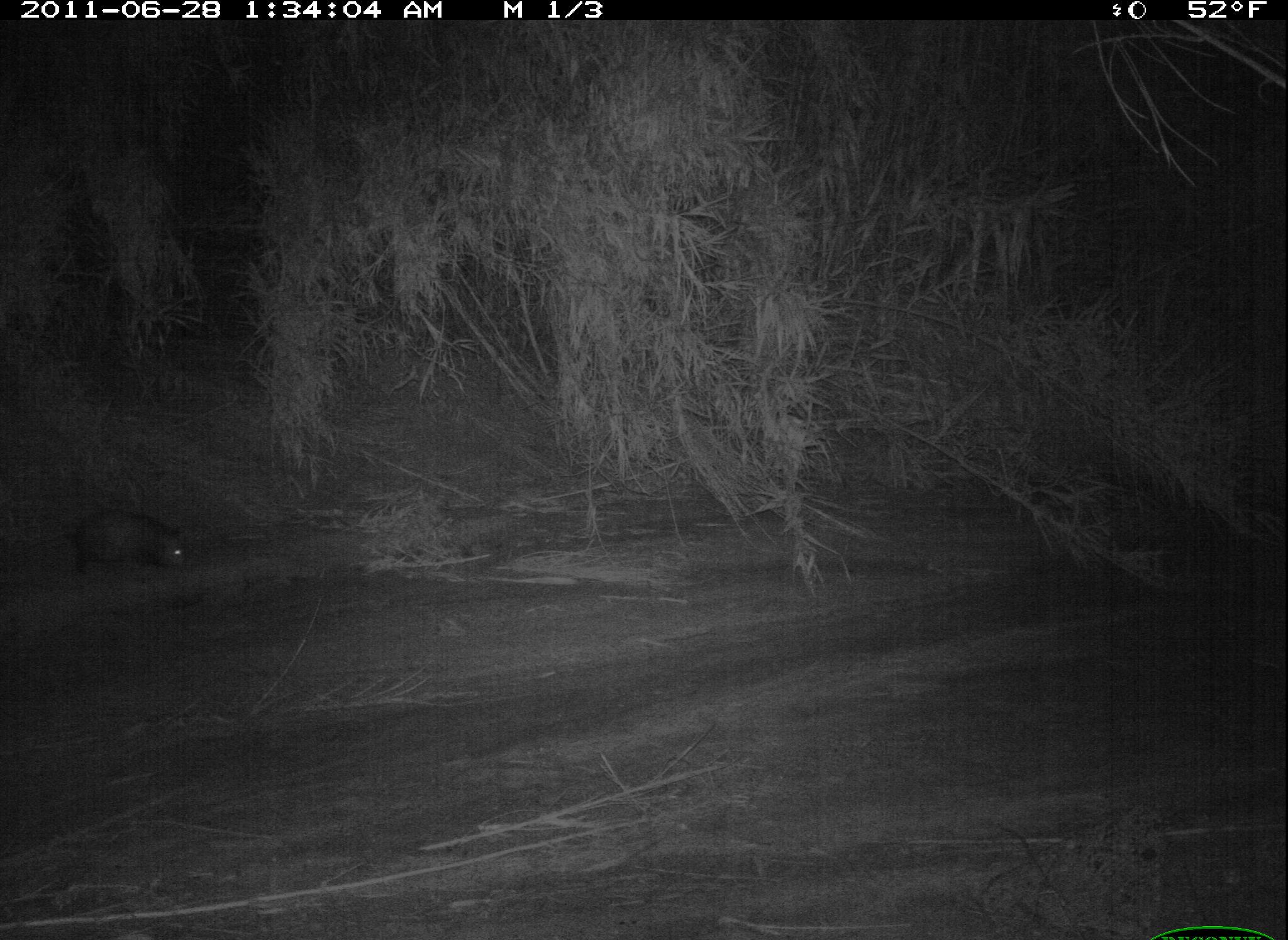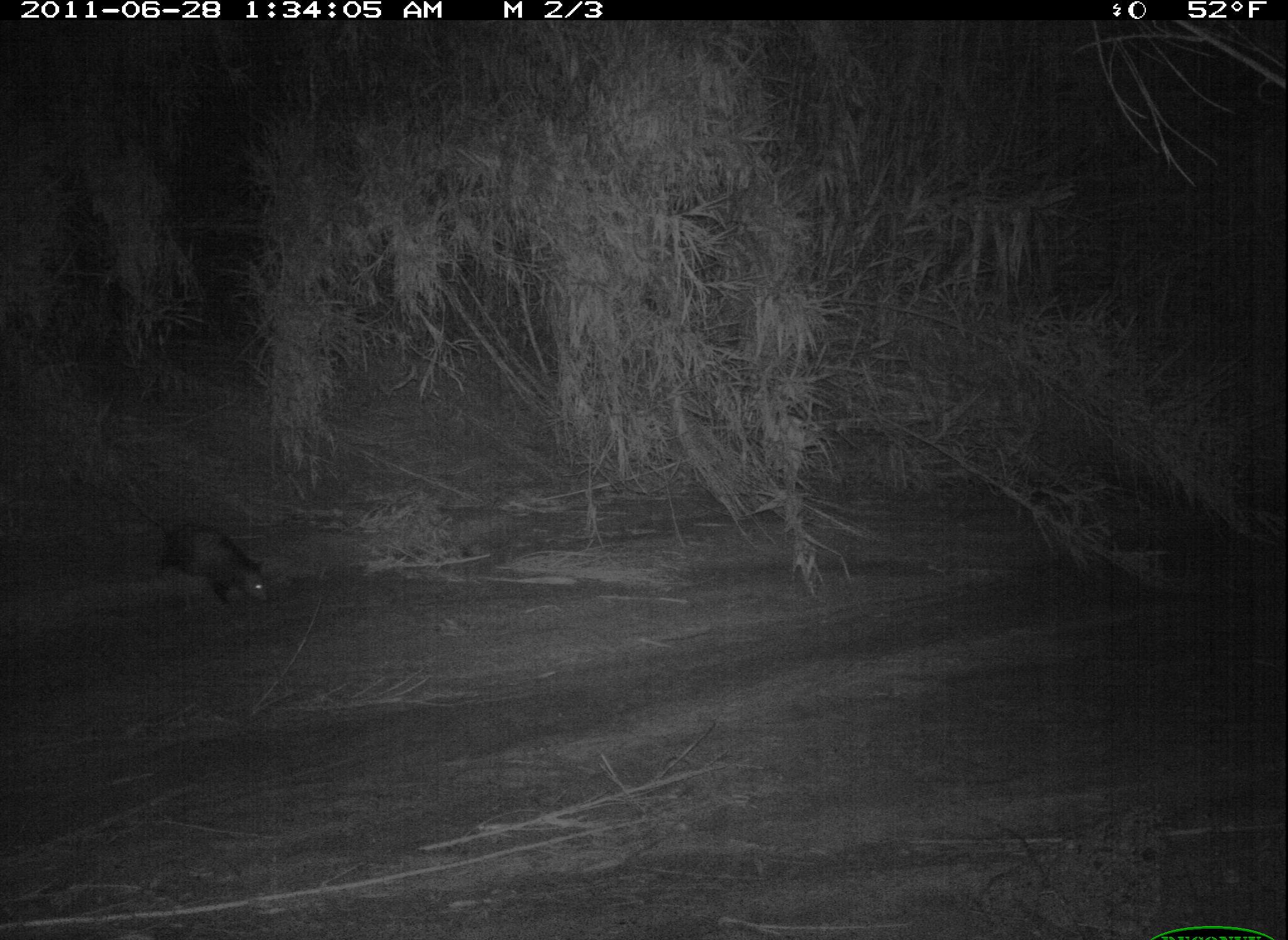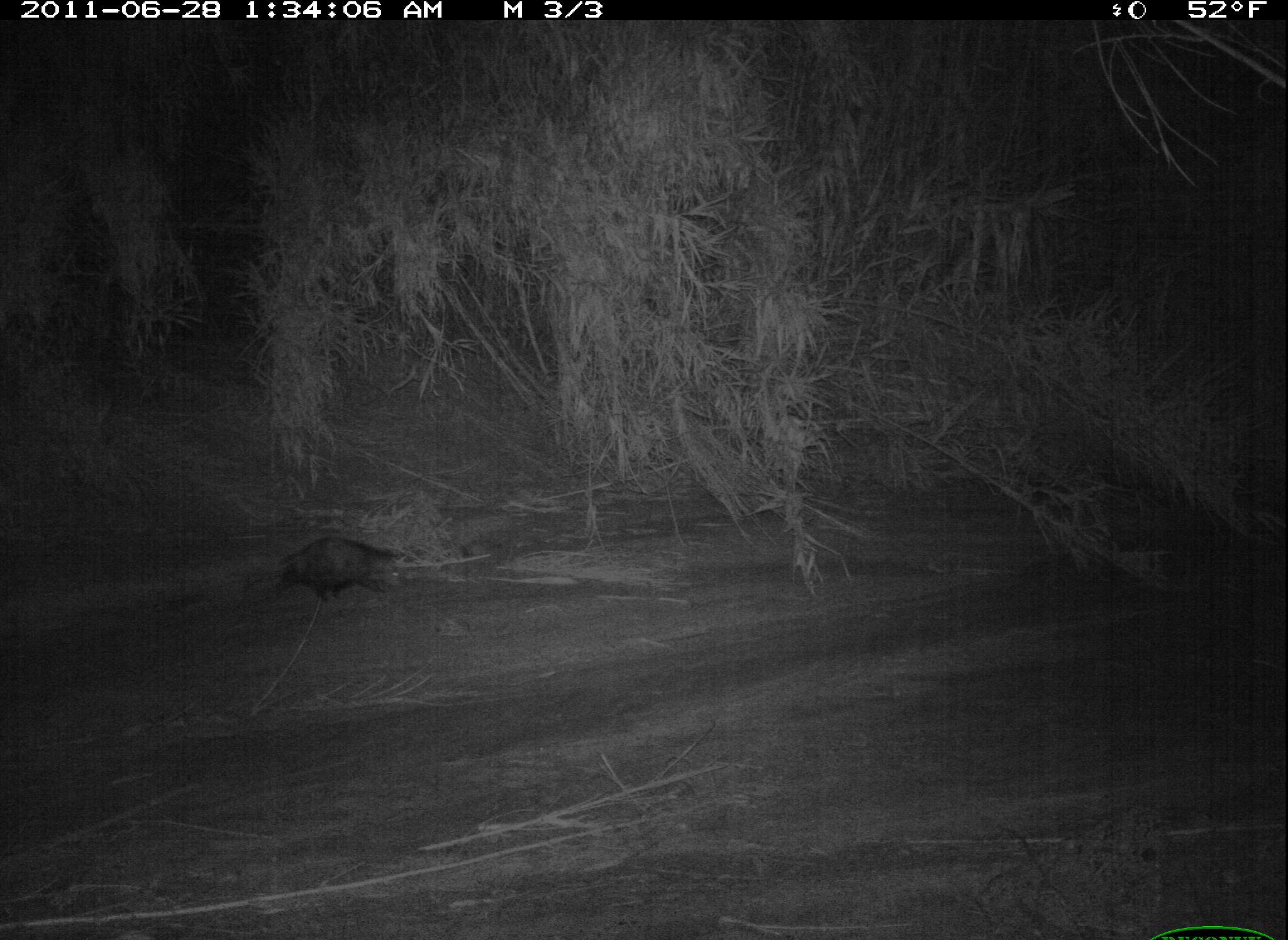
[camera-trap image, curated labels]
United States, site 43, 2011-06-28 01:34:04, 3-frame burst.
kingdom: Animalia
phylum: Chordata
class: Mammalia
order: Didelphimorphia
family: Didelphidae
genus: Didelphis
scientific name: Didelphis virginiana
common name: virginia opossum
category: opossum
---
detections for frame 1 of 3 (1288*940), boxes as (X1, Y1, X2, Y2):
opossum: (45, 494, 216, 585)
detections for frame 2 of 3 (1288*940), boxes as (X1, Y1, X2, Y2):
opossum: (145, 490, 282, 617)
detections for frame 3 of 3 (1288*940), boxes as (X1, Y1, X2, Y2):
opossum: (270, 532, 489, 607)